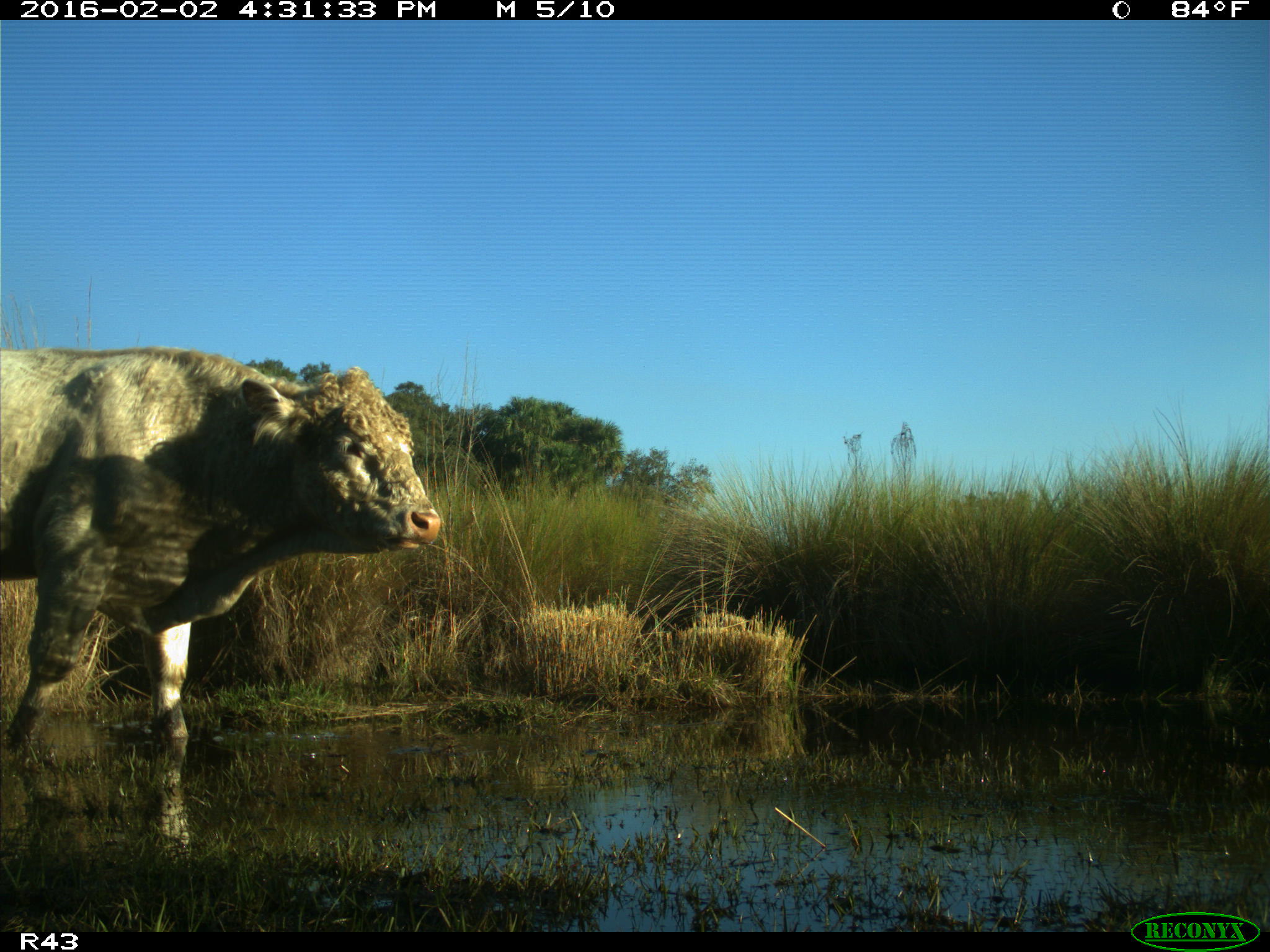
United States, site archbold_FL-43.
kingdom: Animalia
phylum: Chordata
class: Mammalia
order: Artiodactyla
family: Bovidae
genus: Bos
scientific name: Bos taurus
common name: domestic cow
Bos taurus (domestic cow).